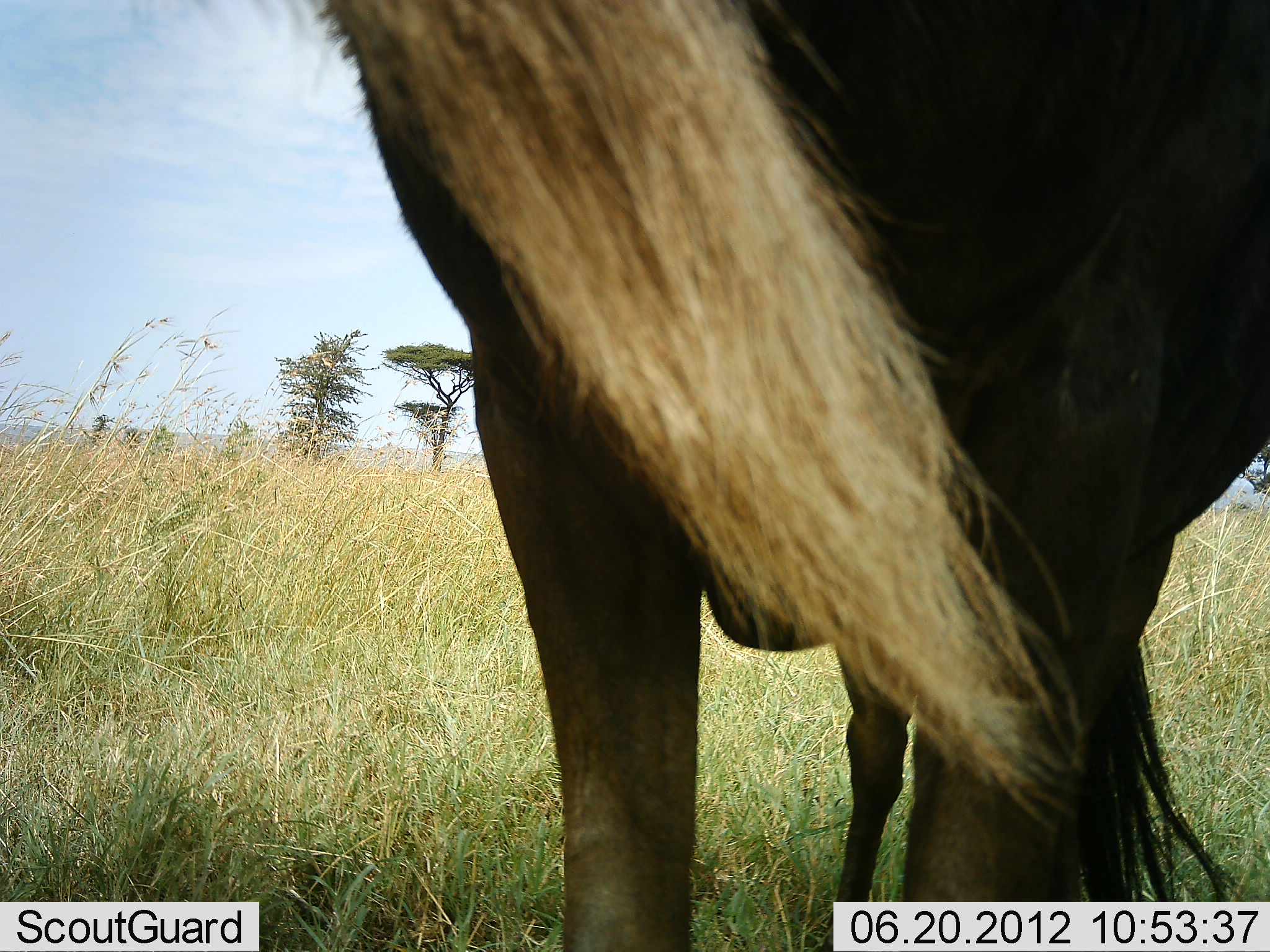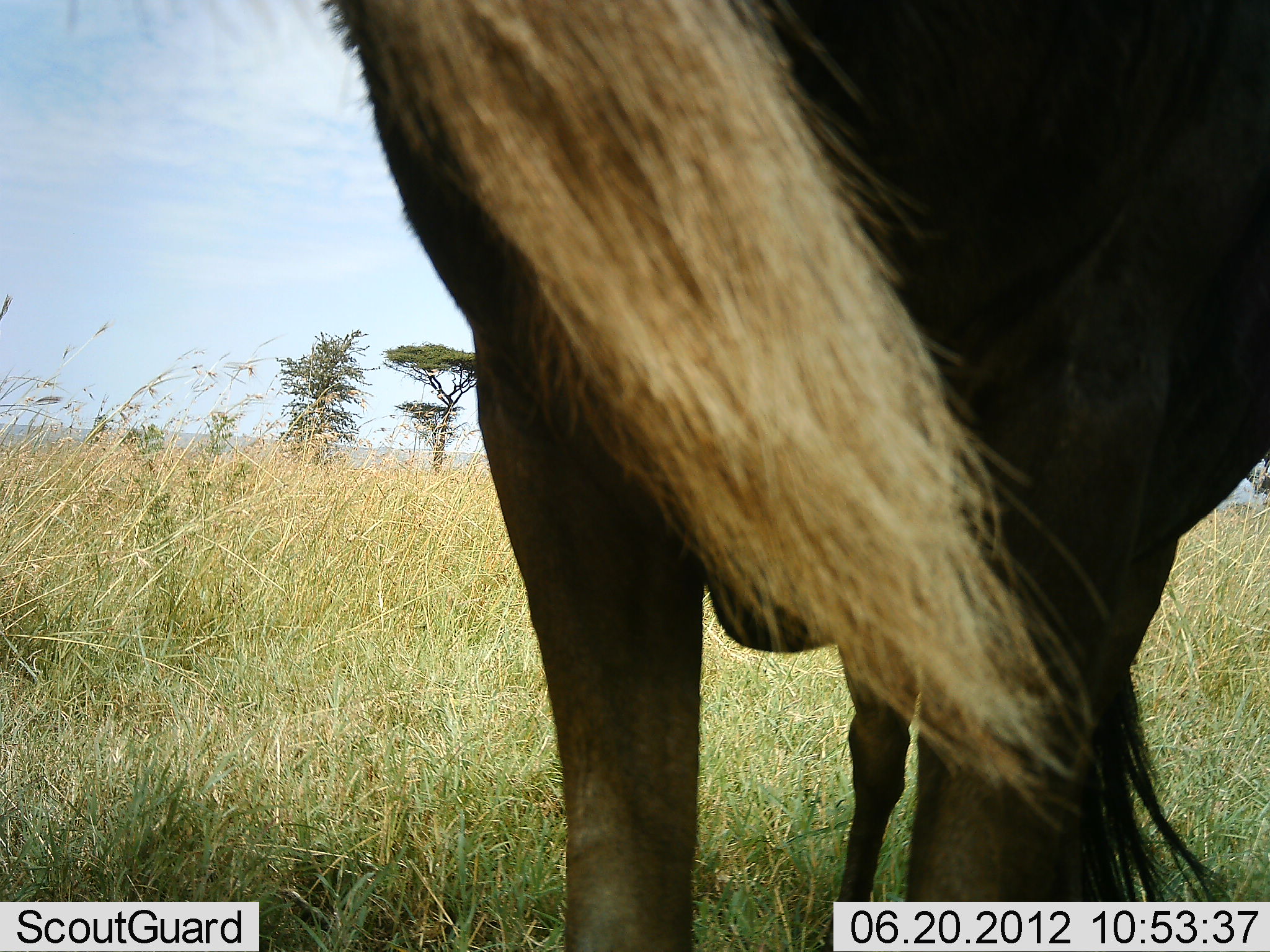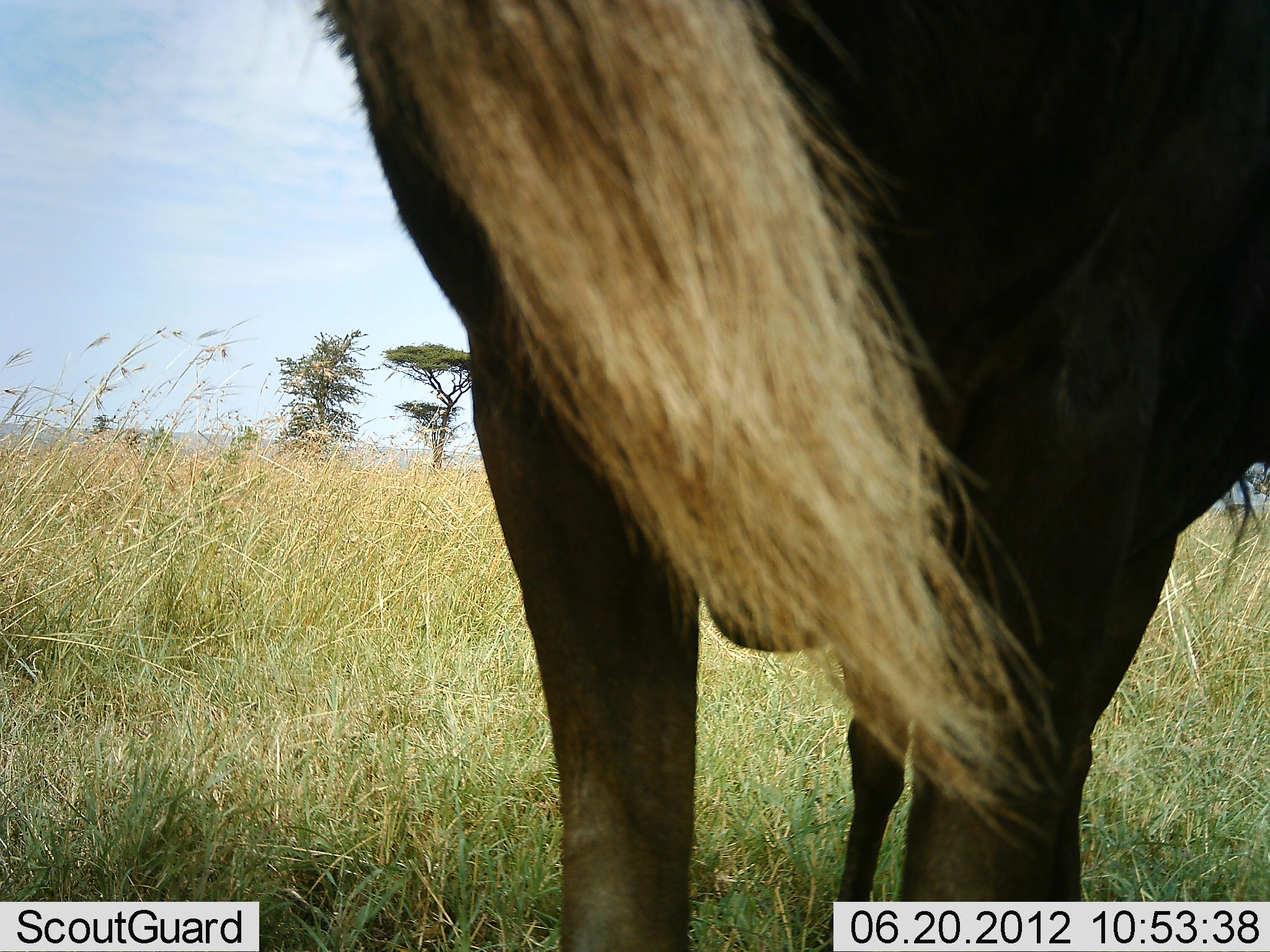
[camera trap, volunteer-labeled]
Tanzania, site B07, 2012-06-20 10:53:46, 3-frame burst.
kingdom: Animalia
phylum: Chordata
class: Mammalia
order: Artiodactyla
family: Bovidae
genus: Connochaetes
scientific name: Connochaetes taurinus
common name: blue wildebeest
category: wildebeest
Wildebeest (blue wildebeest) (Connochaetes taurinus), count 1. Behavior (volunteer vote fractions): standing 100%, resting 0%, moving 0%, interacting 0%. Young present (vote fraction): 10%. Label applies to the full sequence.